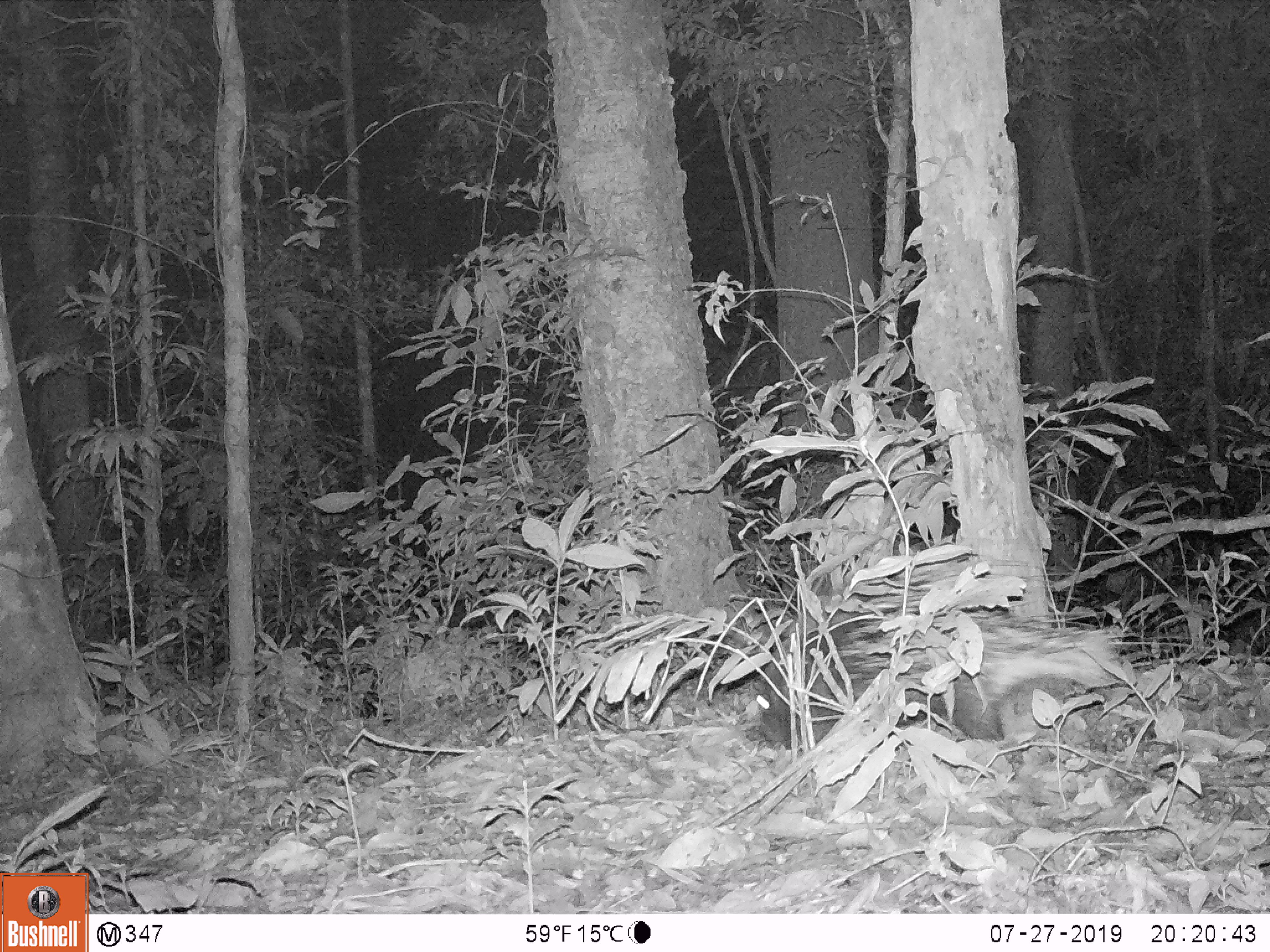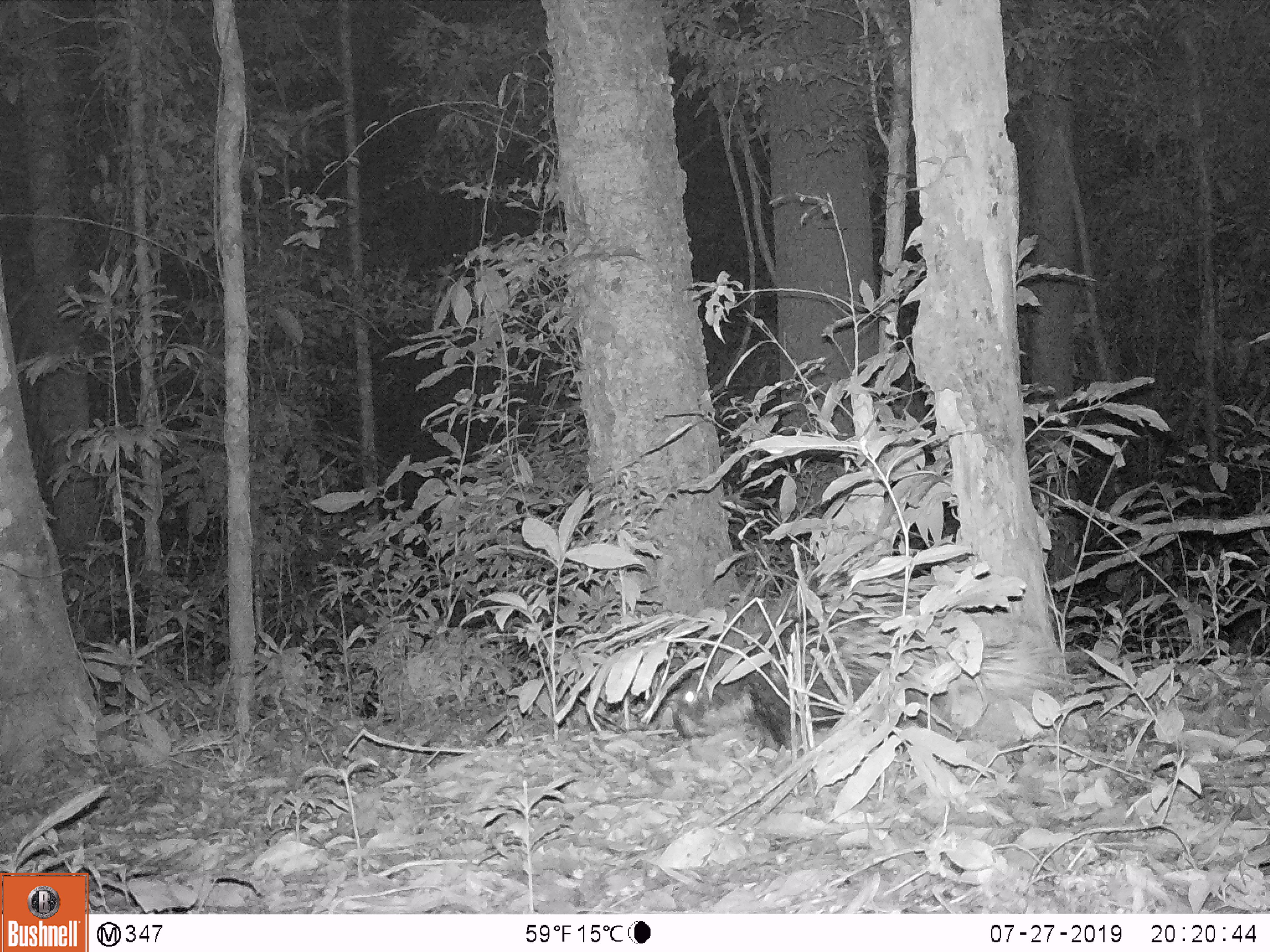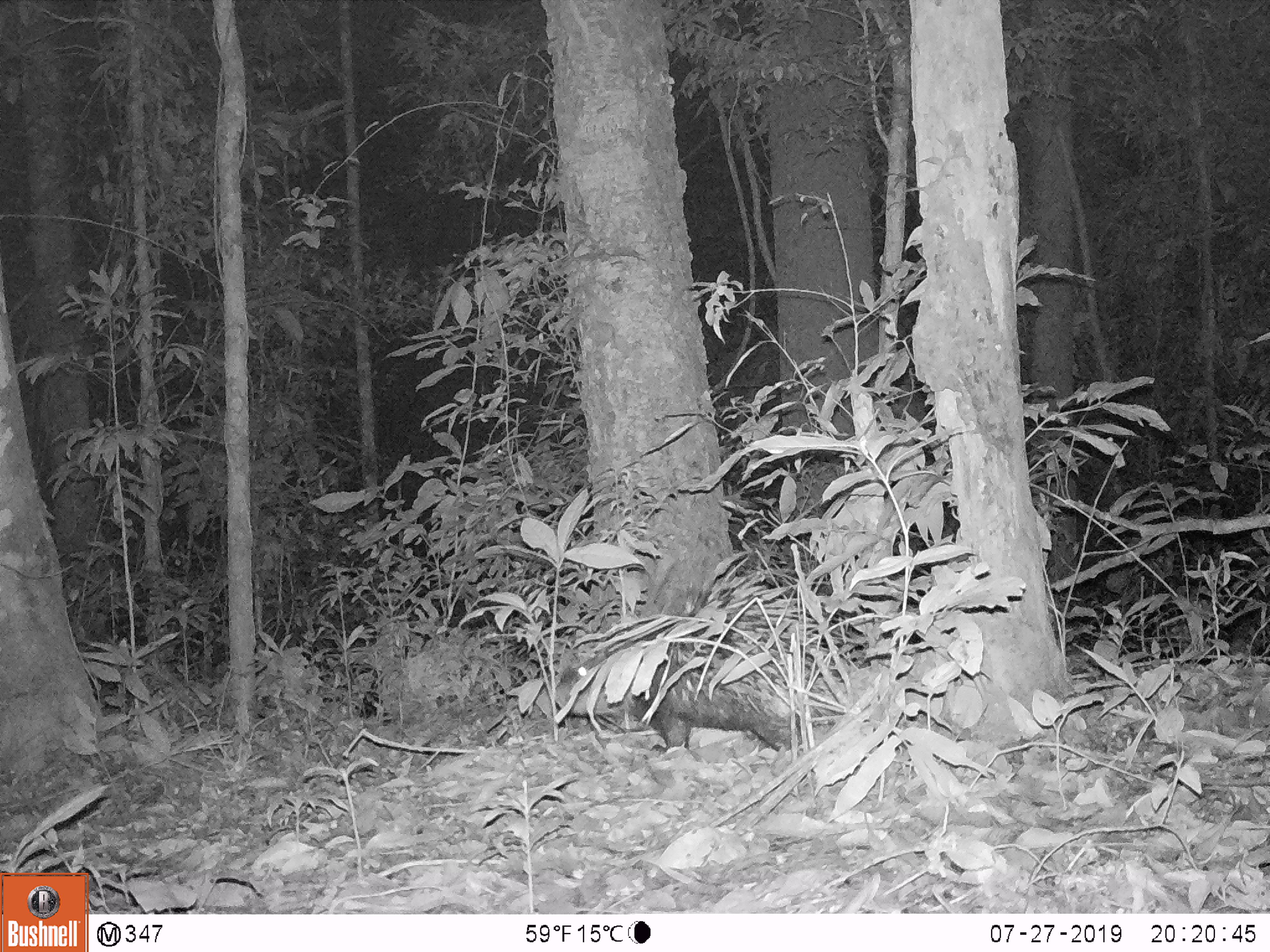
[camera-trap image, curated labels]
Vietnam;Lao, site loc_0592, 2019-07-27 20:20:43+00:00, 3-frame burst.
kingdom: Animalia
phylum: Chordata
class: Mammalia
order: Rodentia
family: Hystricidae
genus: Hystrix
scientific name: Hystrix brachyura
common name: malayan porcupine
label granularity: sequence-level